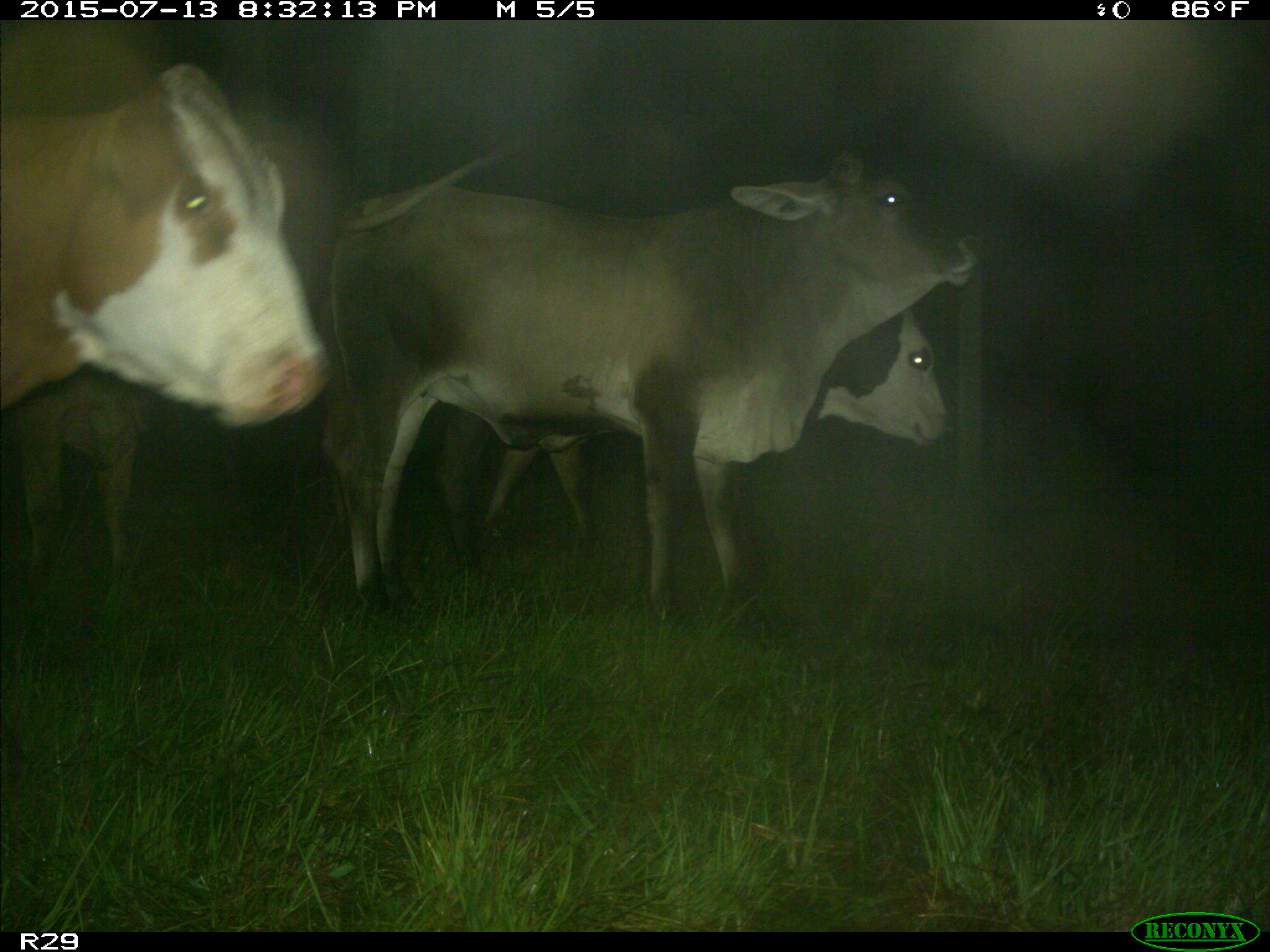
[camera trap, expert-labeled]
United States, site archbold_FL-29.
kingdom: Animalia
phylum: Chordata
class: Mammalia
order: Artiodactyla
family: Bovidae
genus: Bos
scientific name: Bos taurus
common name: domestic cow